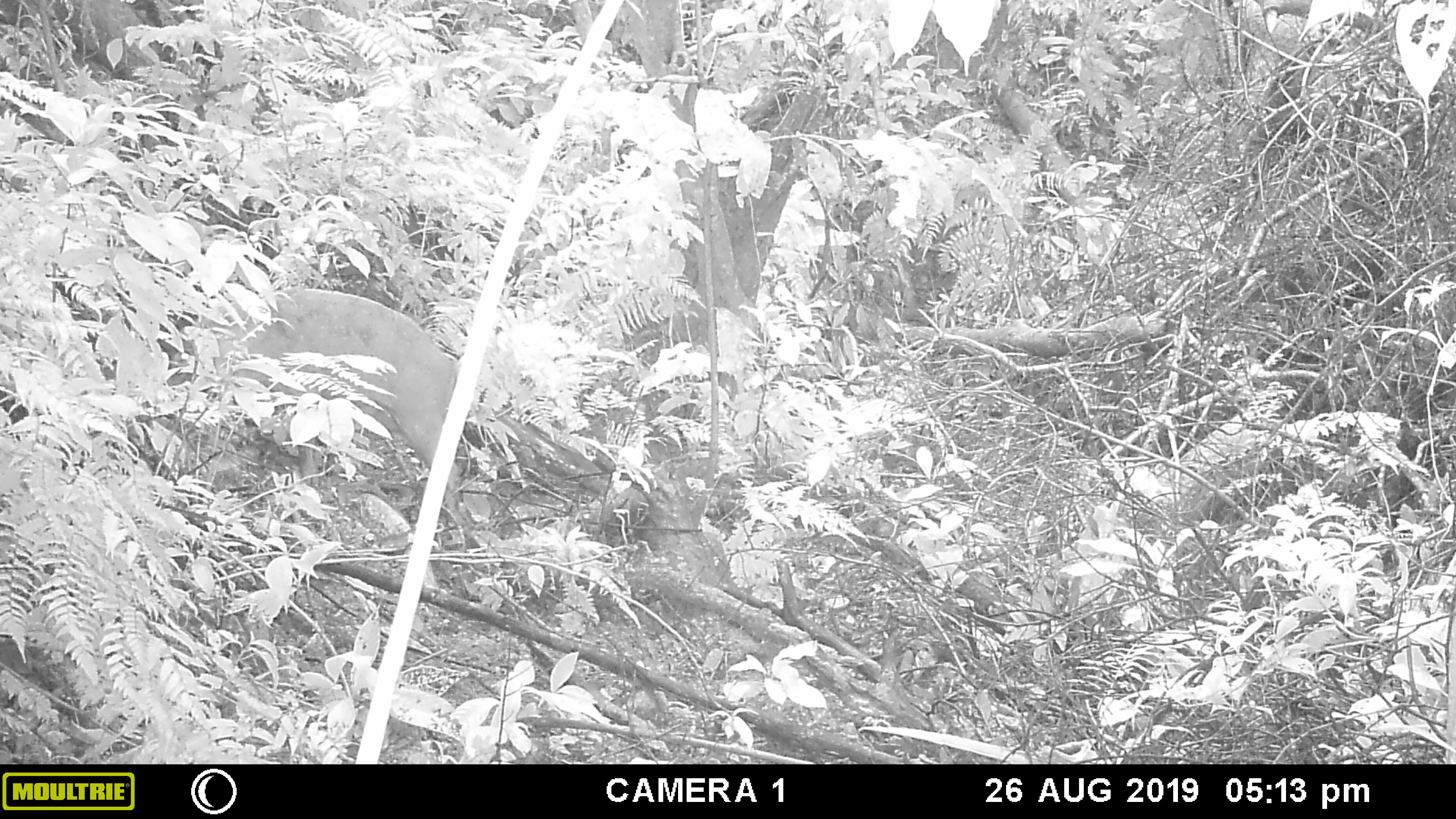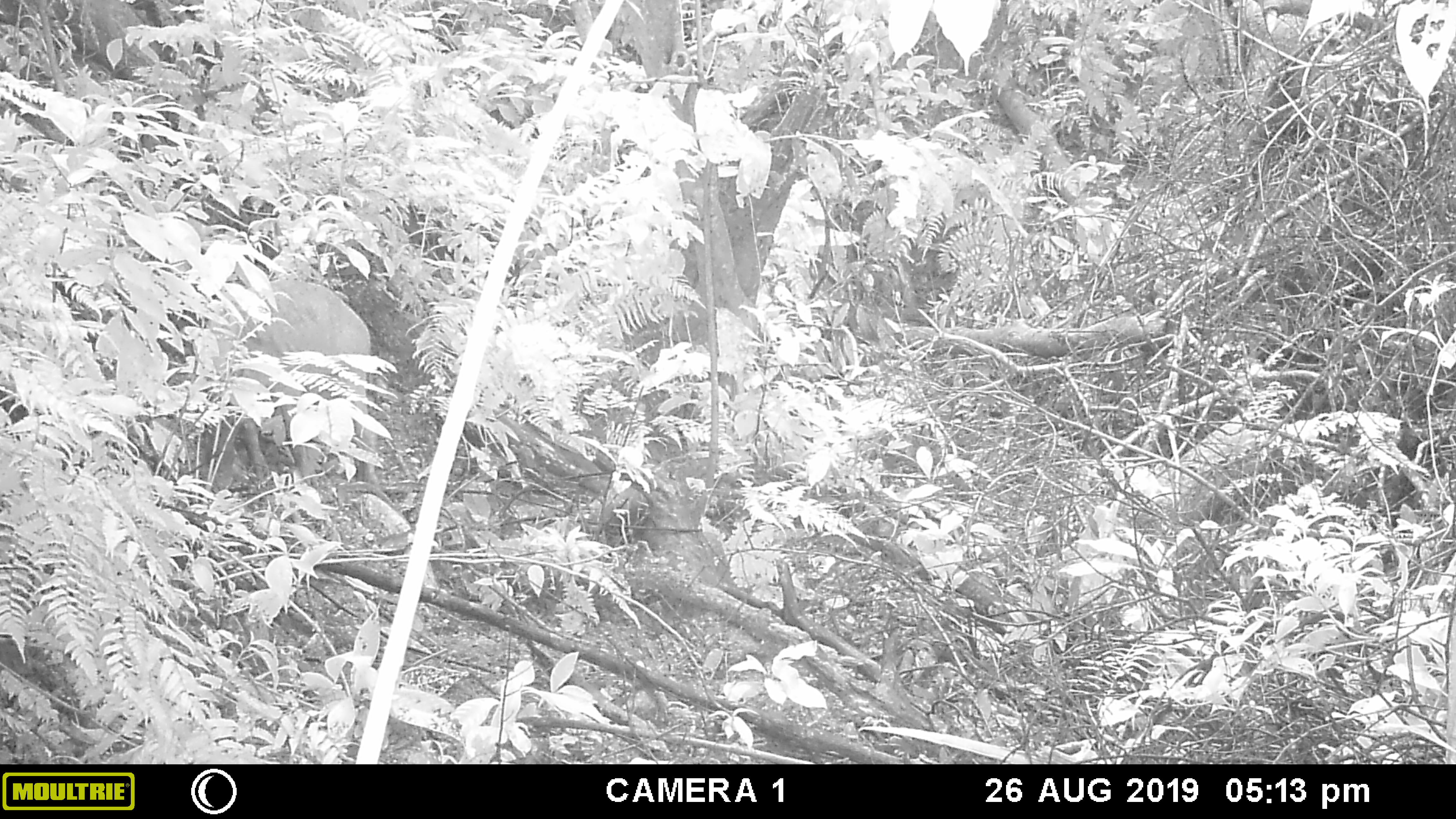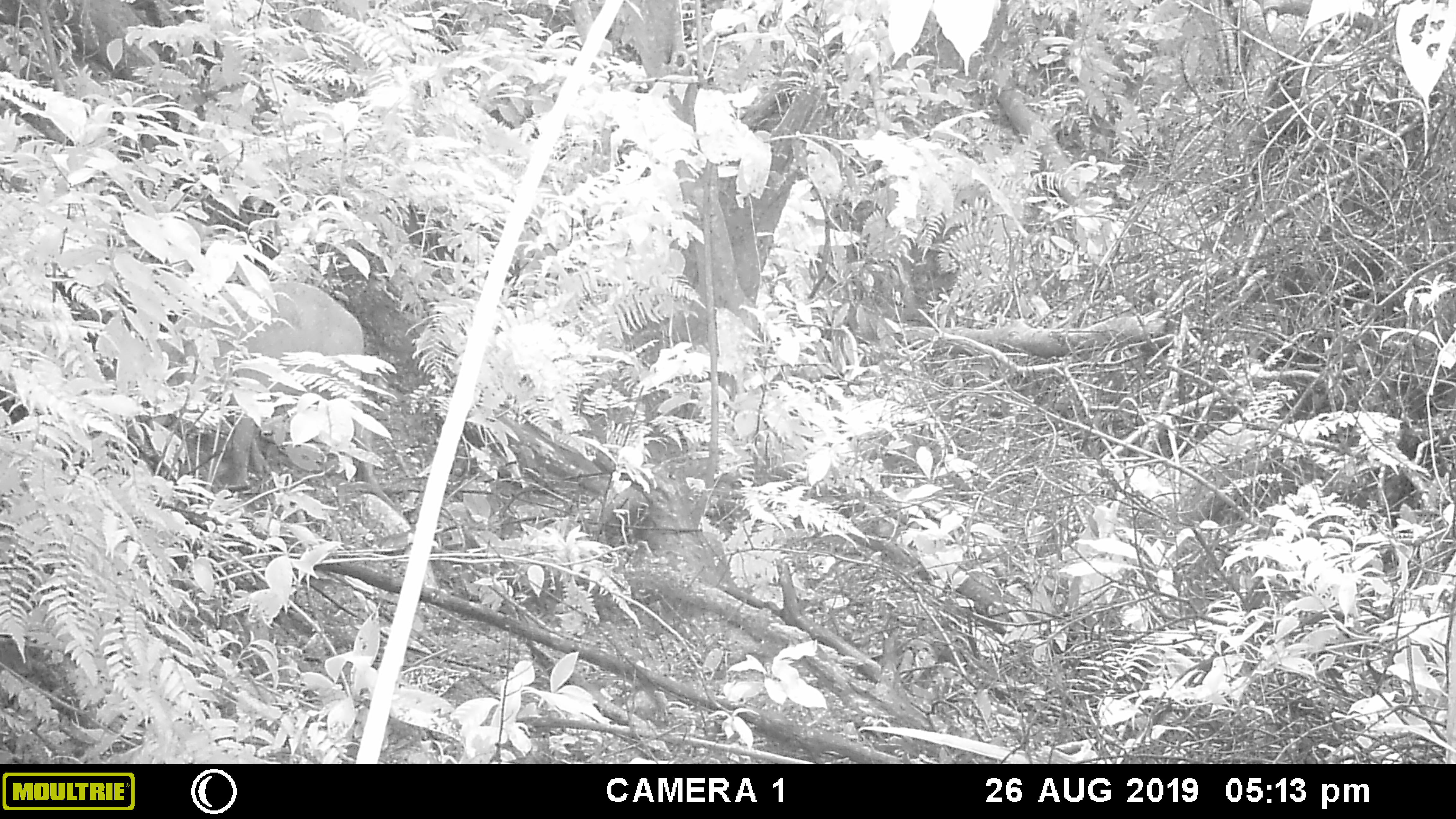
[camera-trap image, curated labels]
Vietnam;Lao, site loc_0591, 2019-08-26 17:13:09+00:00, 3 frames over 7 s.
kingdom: Animalia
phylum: Chordata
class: Mammalia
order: Artiodactyla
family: Suidae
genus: Sus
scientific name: Sus scrofa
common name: eurasian wild pig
Eurasian wild pig (Sus scrofa). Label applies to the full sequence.